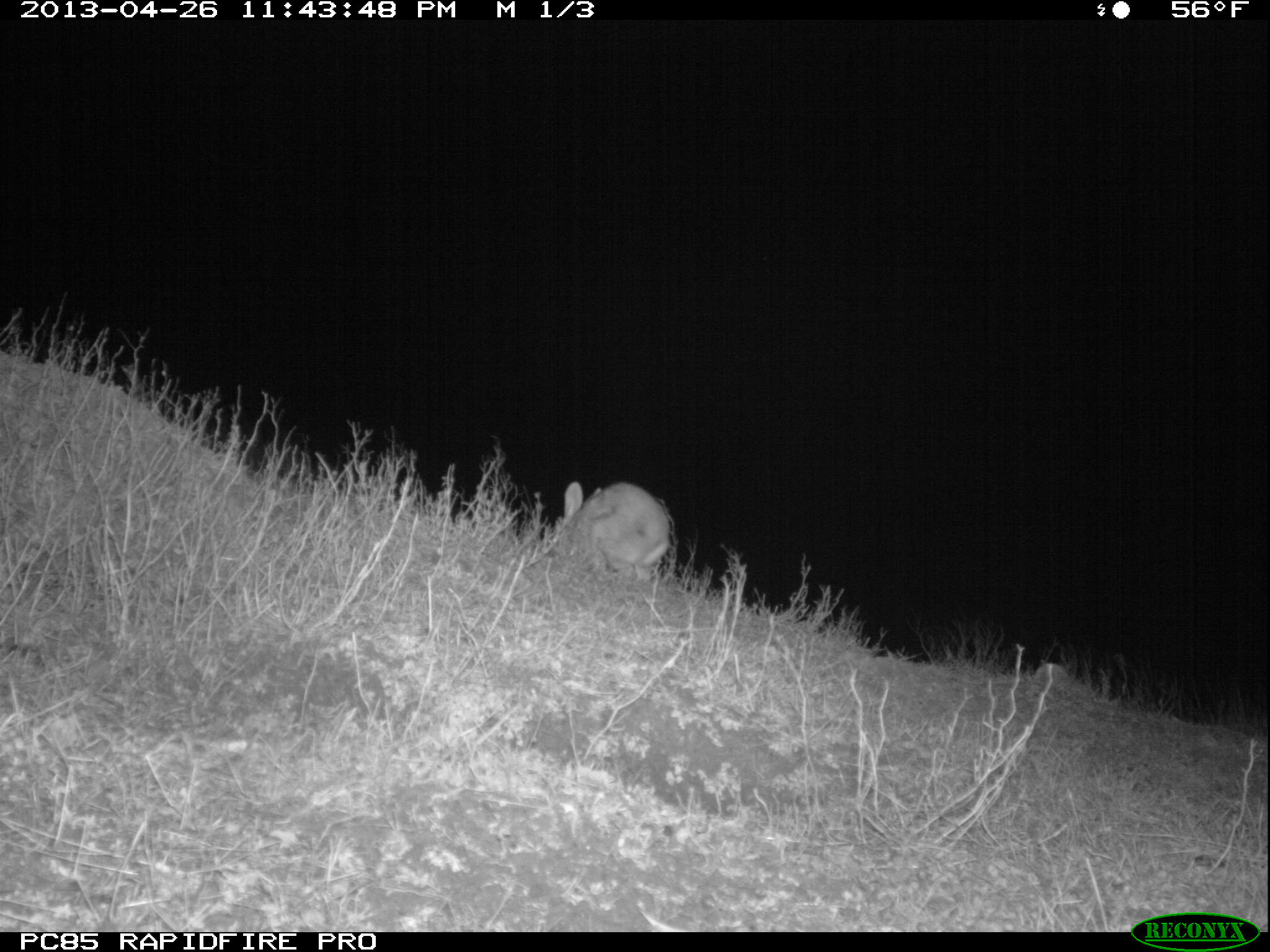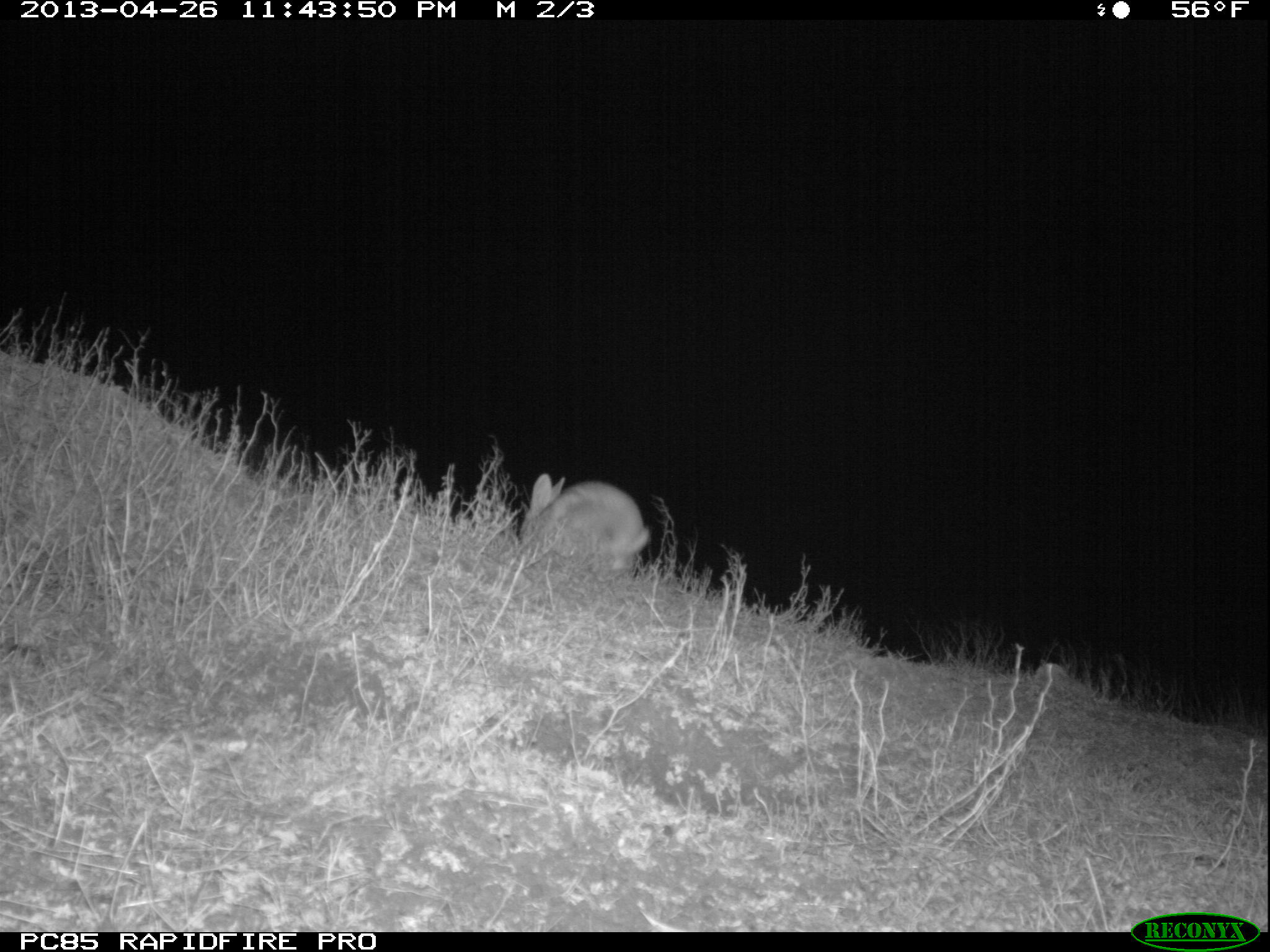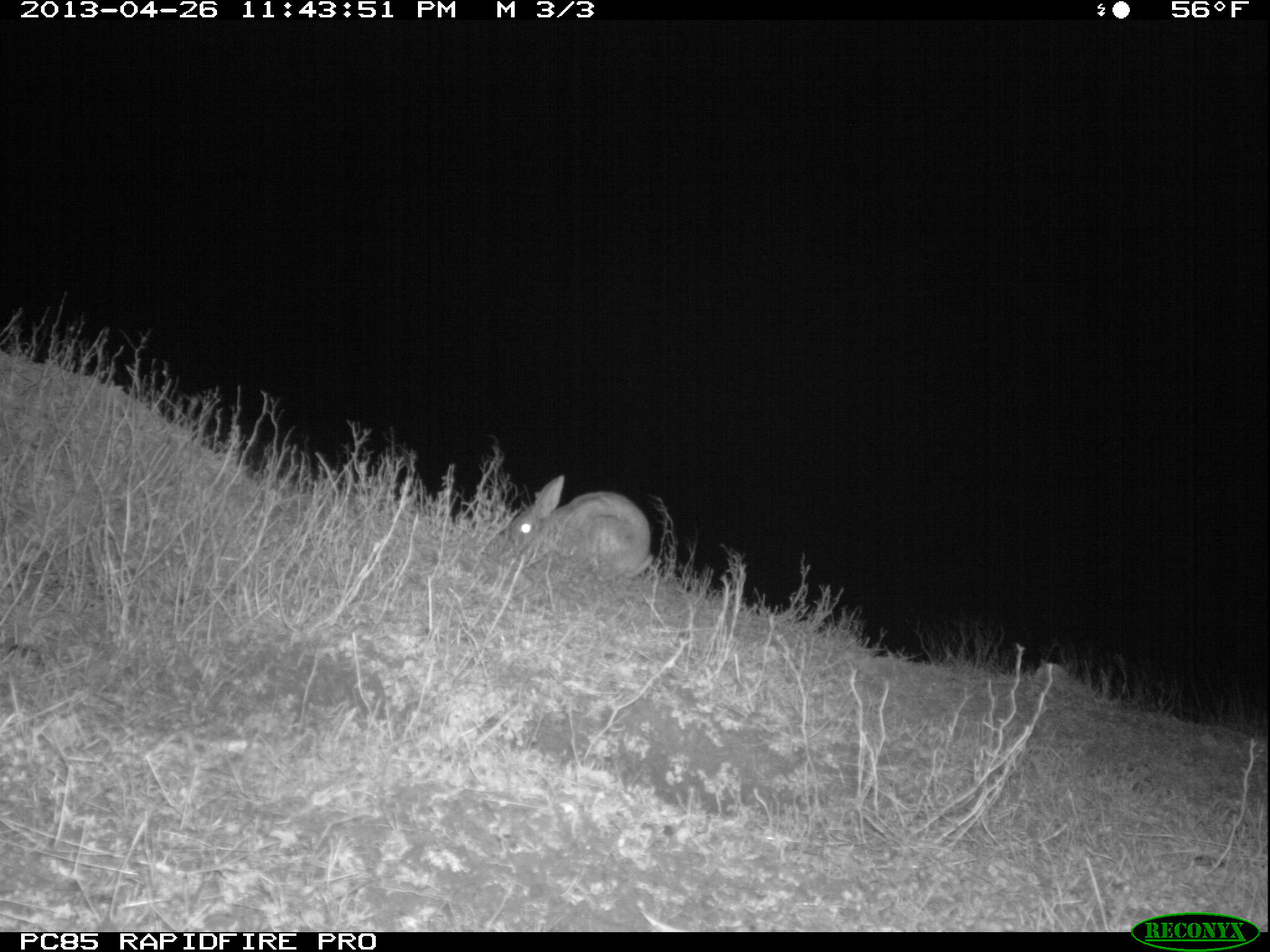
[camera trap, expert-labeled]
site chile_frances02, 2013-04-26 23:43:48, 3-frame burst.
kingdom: Animalia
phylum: Chordata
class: Mammalia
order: Lagomorpha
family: Leporidae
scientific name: Leporidae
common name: rabbits and hares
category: rabbit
Rabbit (rabbits and hares) (Leporidae).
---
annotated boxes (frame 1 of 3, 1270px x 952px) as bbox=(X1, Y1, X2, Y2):
rabbit: bbox=(551, 481, 675, 589)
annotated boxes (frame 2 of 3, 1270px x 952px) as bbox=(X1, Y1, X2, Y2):
rabbit: bbox=(512, 476, 649, 580)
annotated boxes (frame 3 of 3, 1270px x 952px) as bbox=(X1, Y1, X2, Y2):
rabbit: bbox=(501, 479, 654, 585)